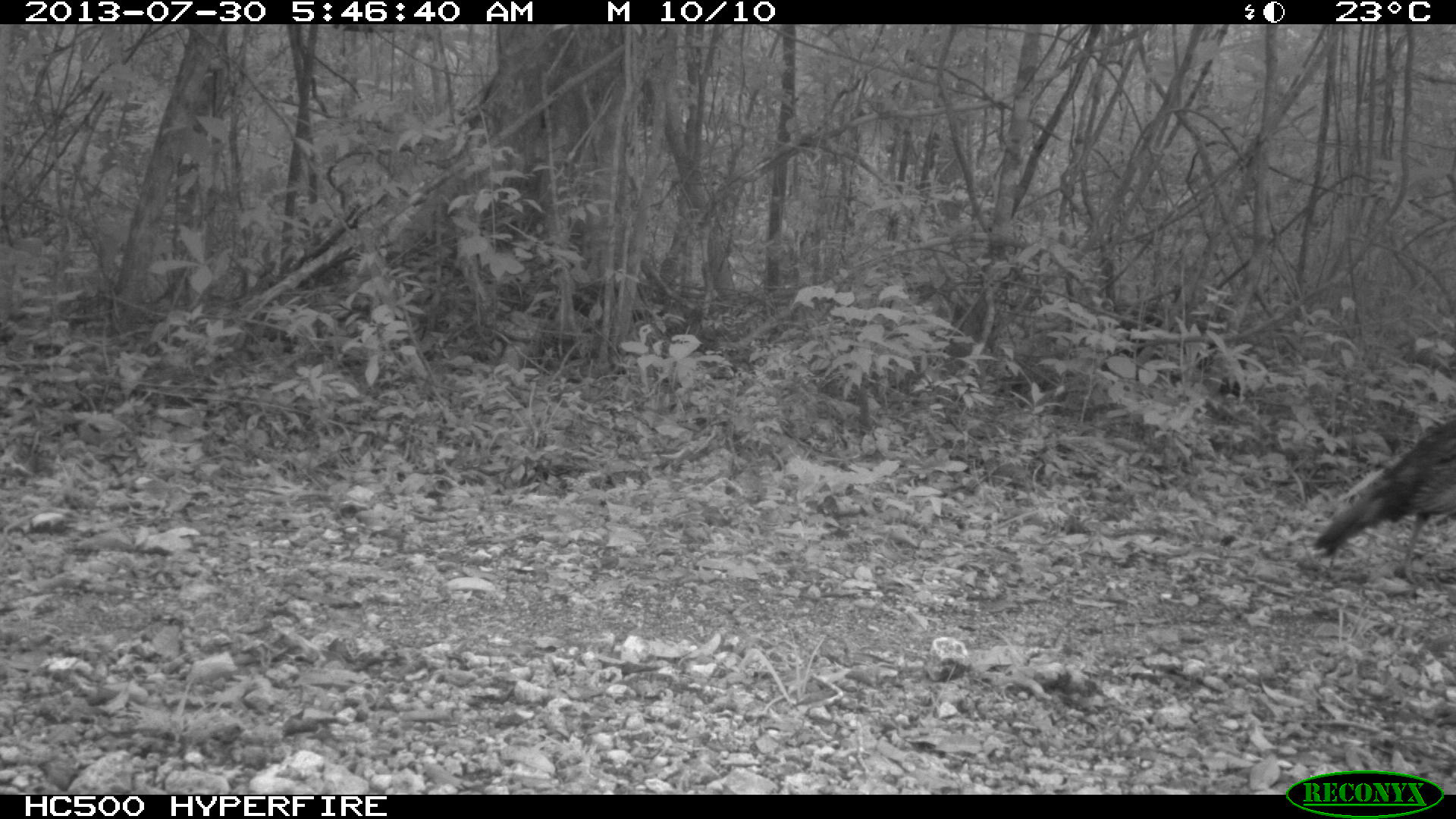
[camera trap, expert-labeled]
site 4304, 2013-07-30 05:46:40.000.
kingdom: Animalia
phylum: Chordata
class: Aves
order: Galliformes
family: Phasianidae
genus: Meleagris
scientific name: Meleagris ocellata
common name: ocellated turkey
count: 2